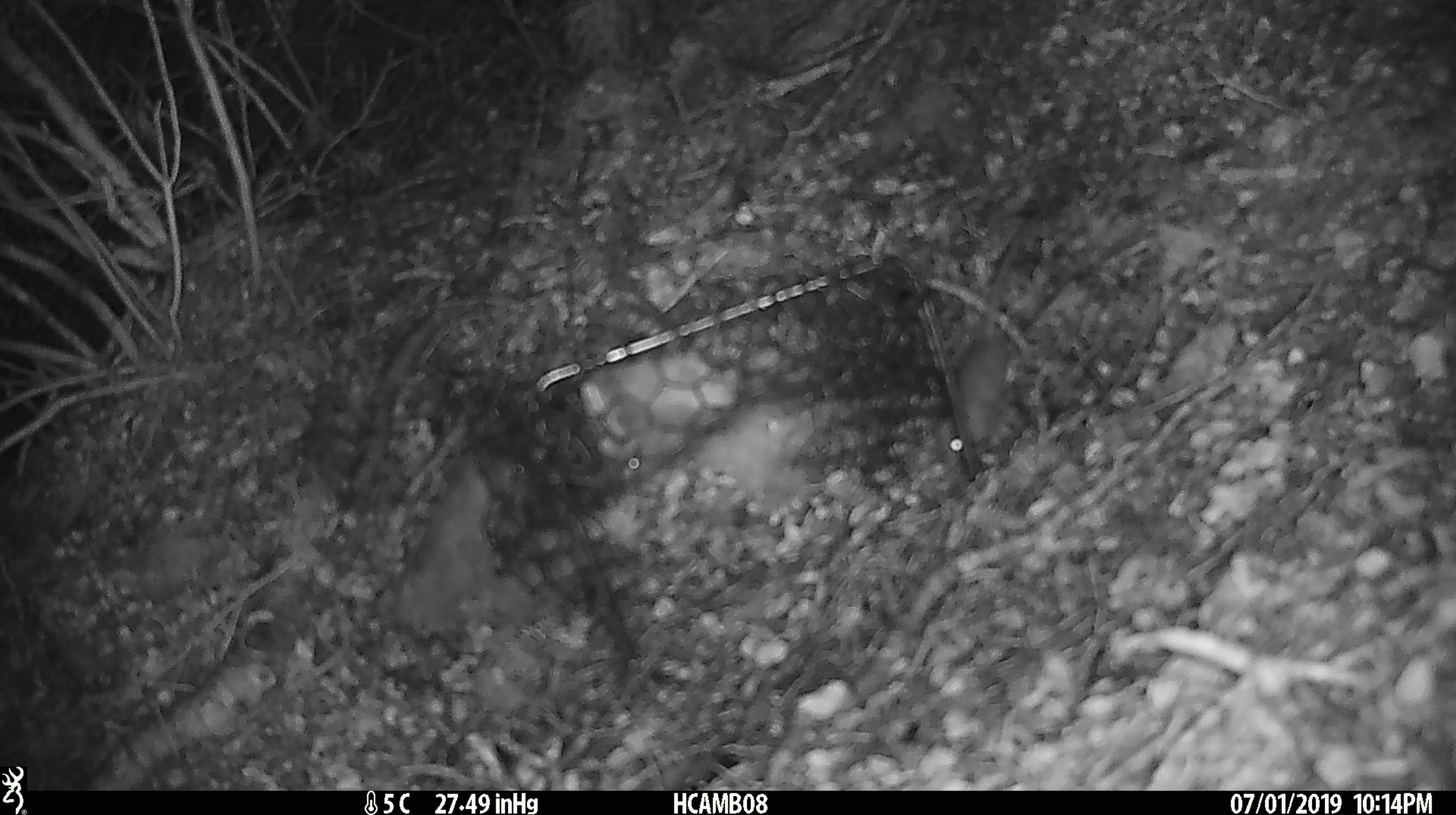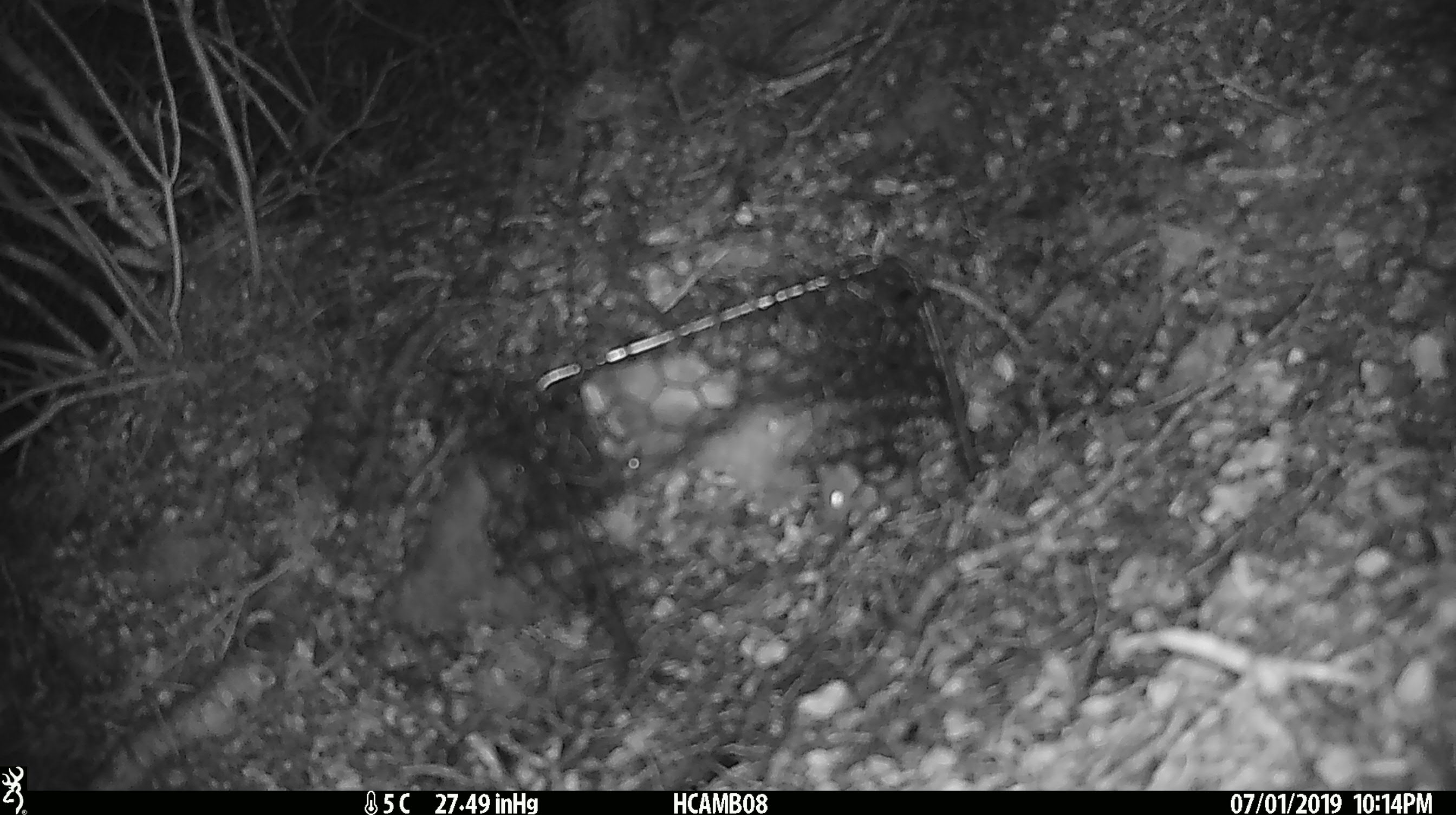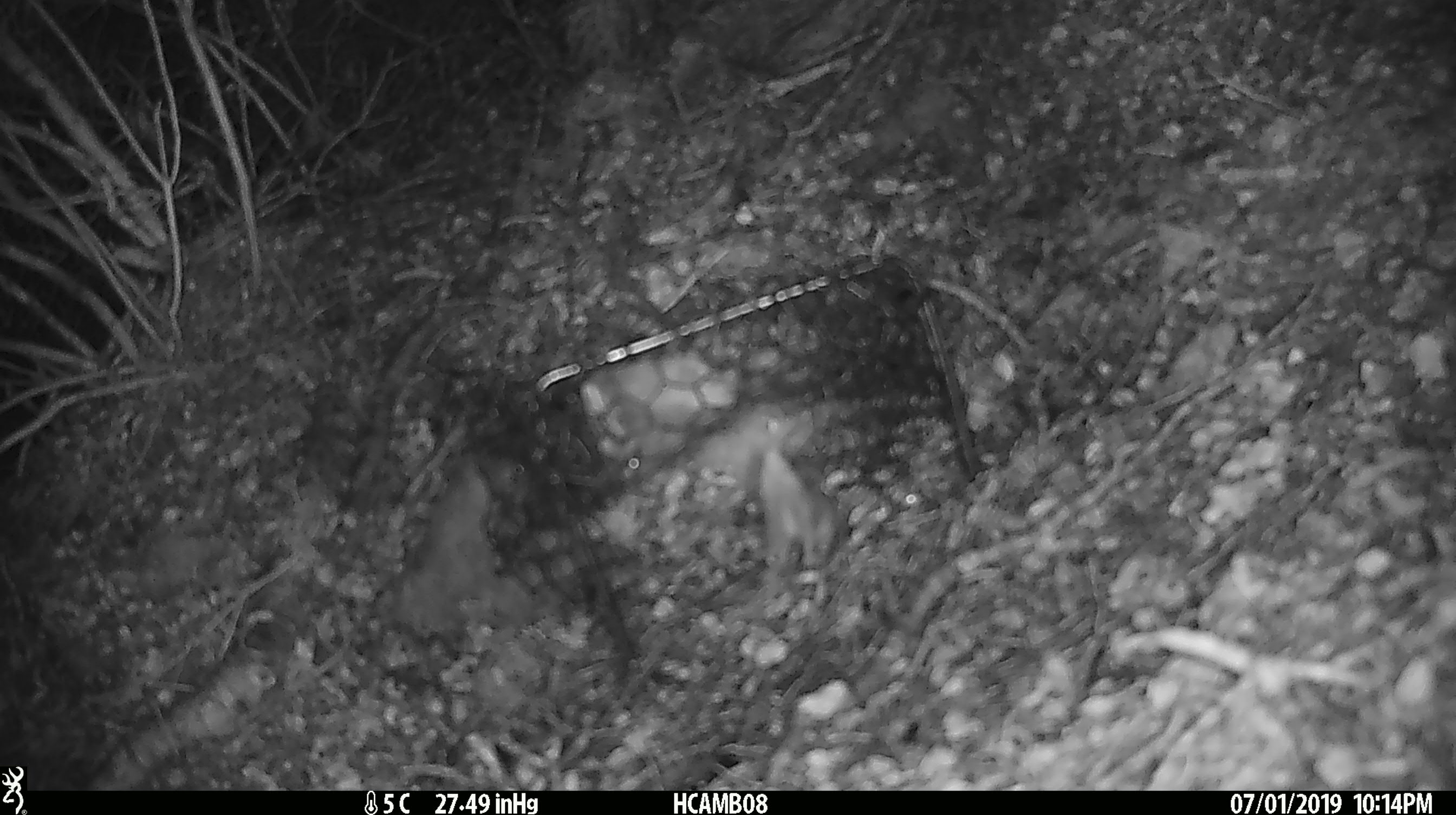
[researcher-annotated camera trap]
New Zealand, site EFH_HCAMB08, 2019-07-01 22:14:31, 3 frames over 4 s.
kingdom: Animalia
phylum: Chordata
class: Mammalia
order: Rodentia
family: Muridae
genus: Mus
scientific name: Mus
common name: mouse